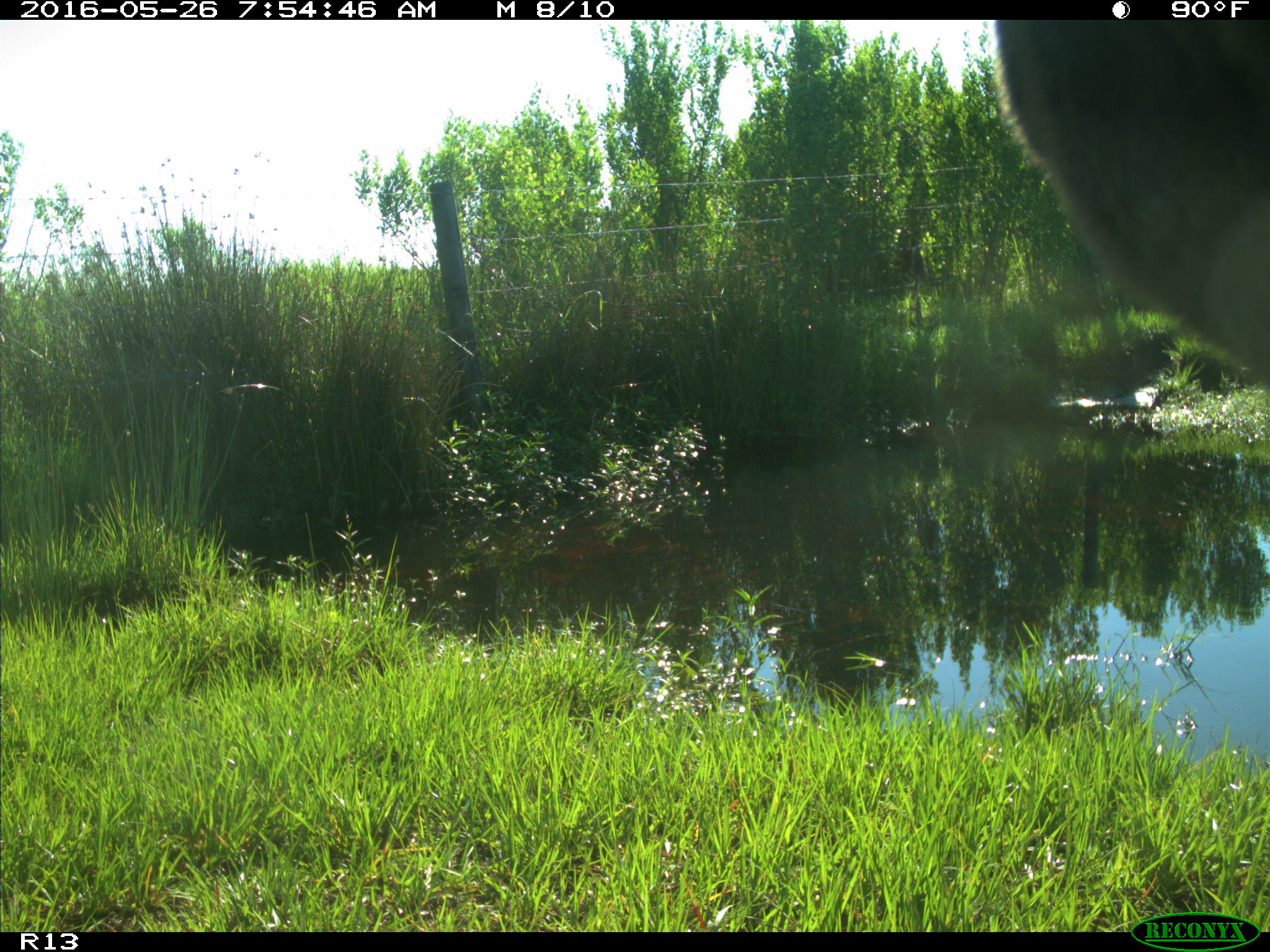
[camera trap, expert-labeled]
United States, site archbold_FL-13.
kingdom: Animalia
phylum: Chordata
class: Mammalia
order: Artiodactyla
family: Bovidae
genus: Bos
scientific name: Bos taurus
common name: domestic cow